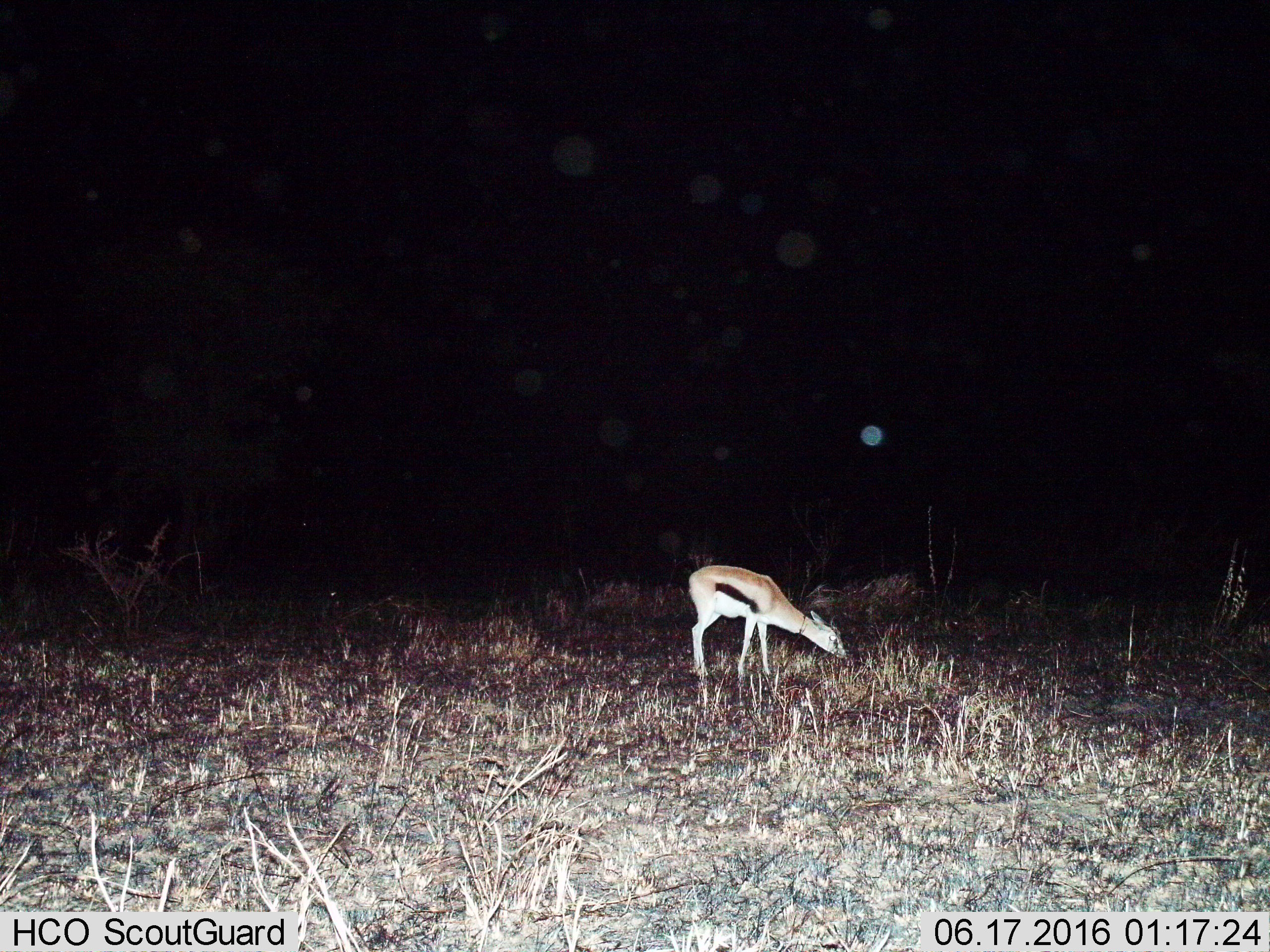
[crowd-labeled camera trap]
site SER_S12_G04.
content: unidentified animal